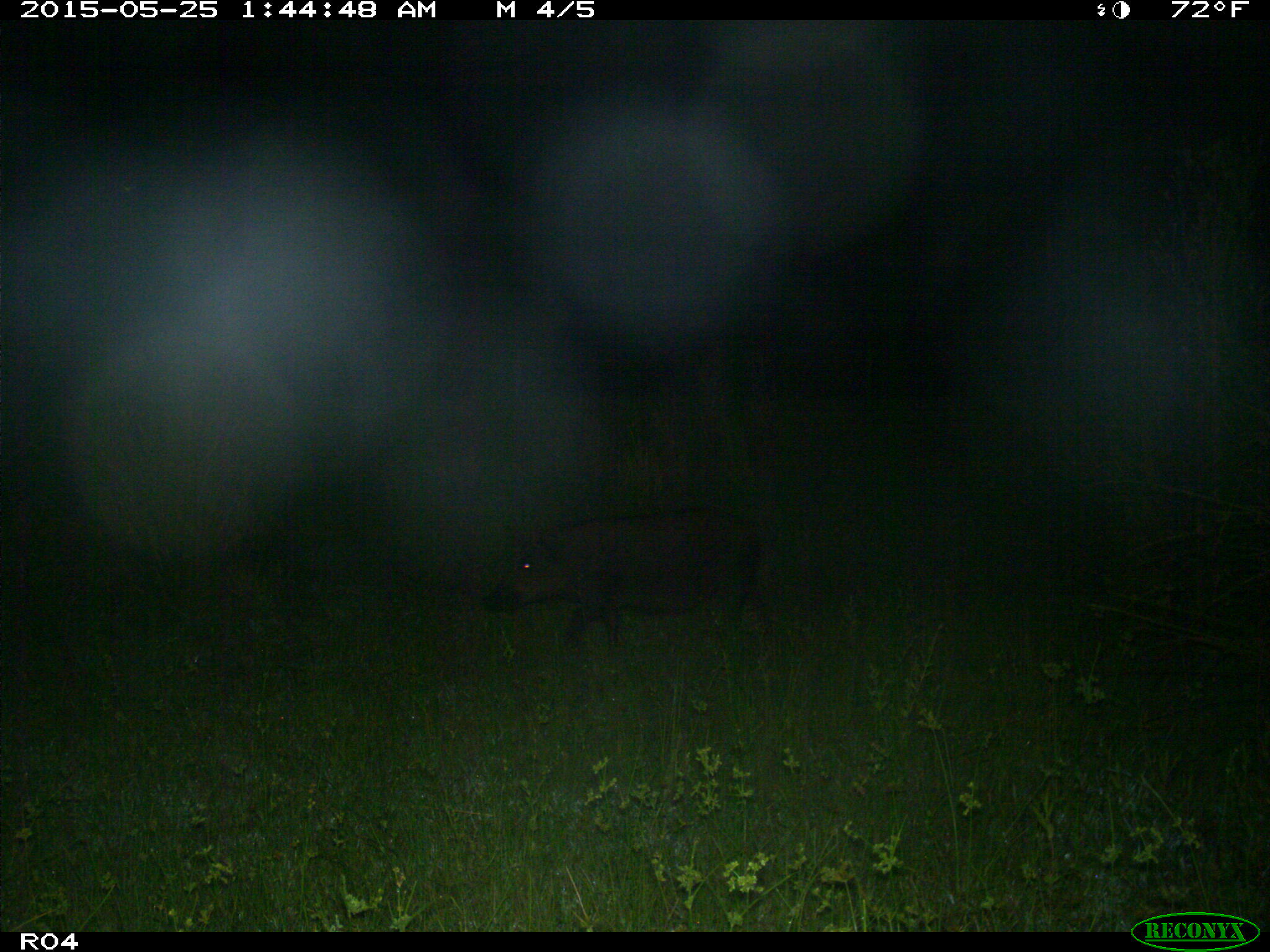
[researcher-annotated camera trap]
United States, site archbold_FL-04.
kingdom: Animalia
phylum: Chordata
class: Mammalia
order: Artiodactyla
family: Suidae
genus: Sus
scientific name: Sus scrofa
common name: wild boar